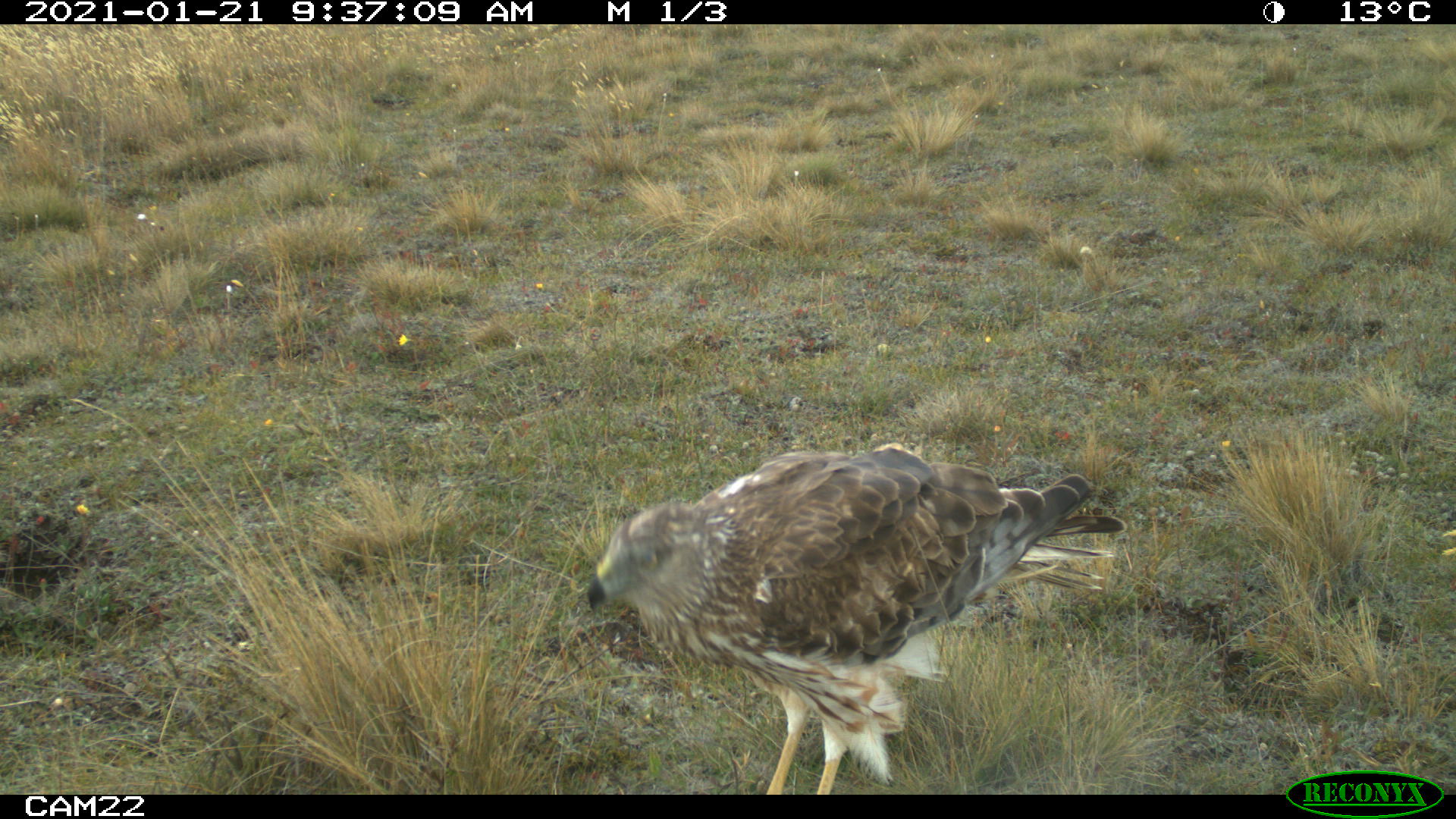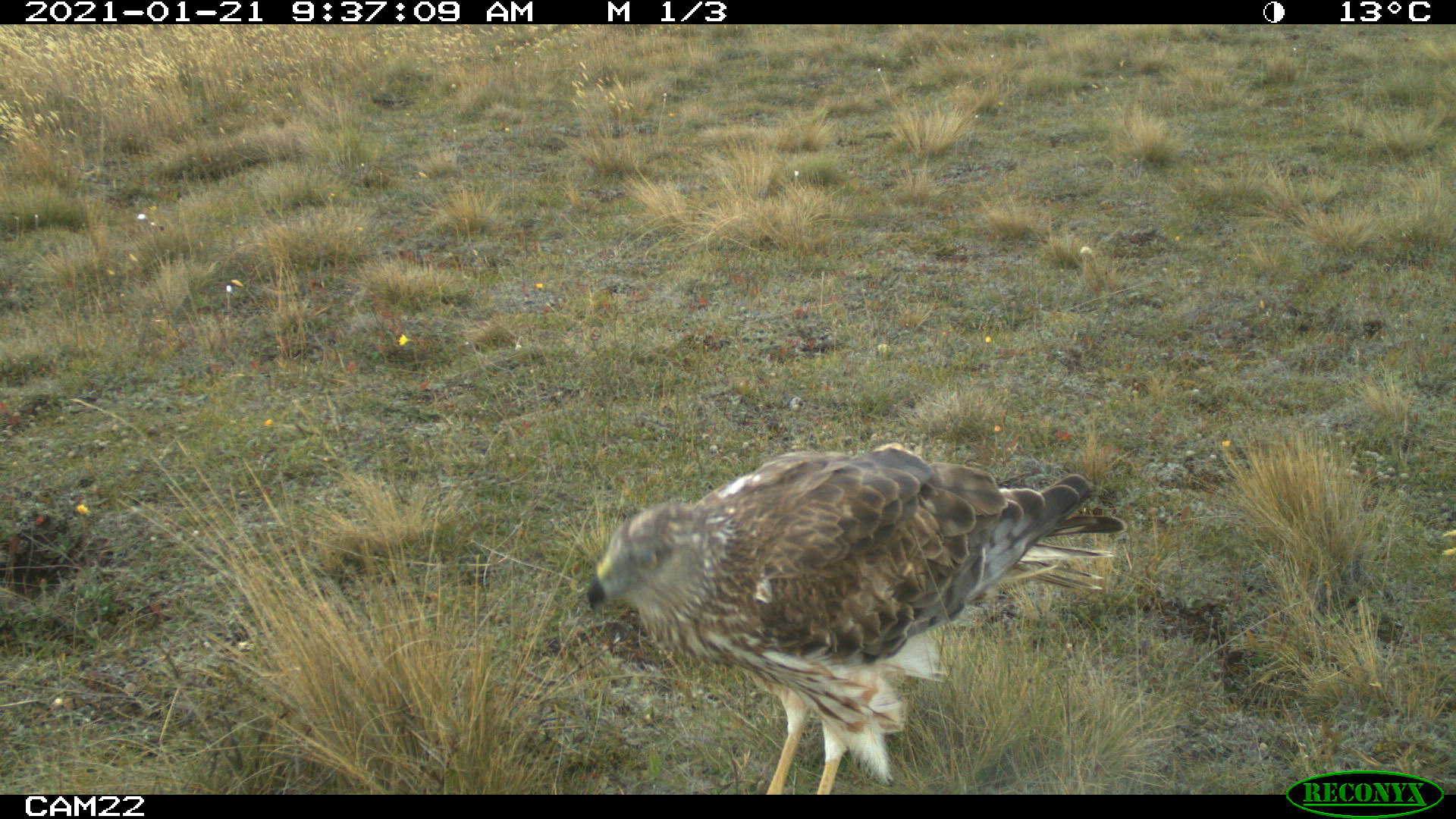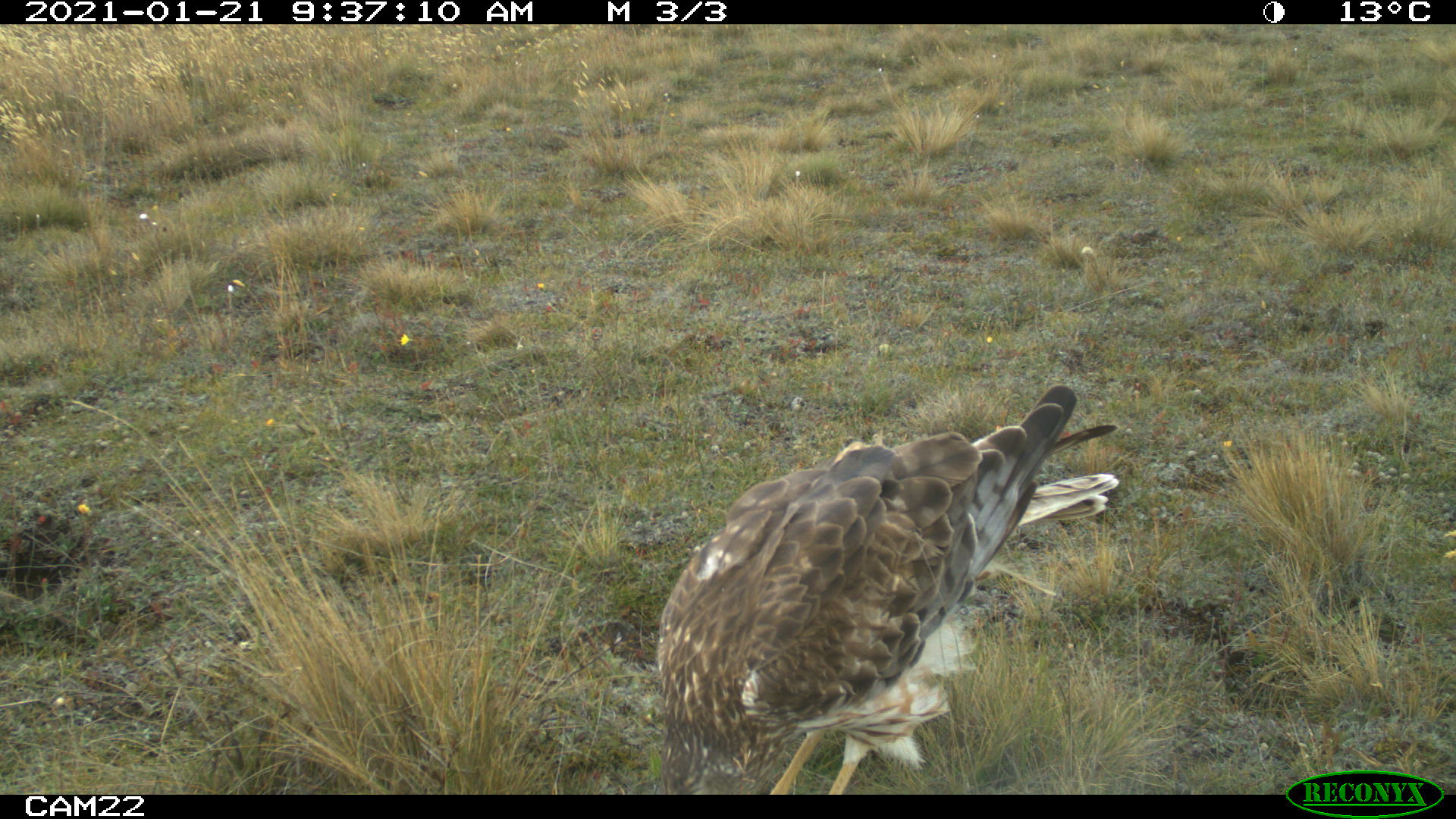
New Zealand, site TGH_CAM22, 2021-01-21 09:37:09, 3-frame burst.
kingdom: Animalia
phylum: Chordata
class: Aves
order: Accipitriformes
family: Accipitridae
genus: Circus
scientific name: Circus approximans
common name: swamp harrier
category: harrier